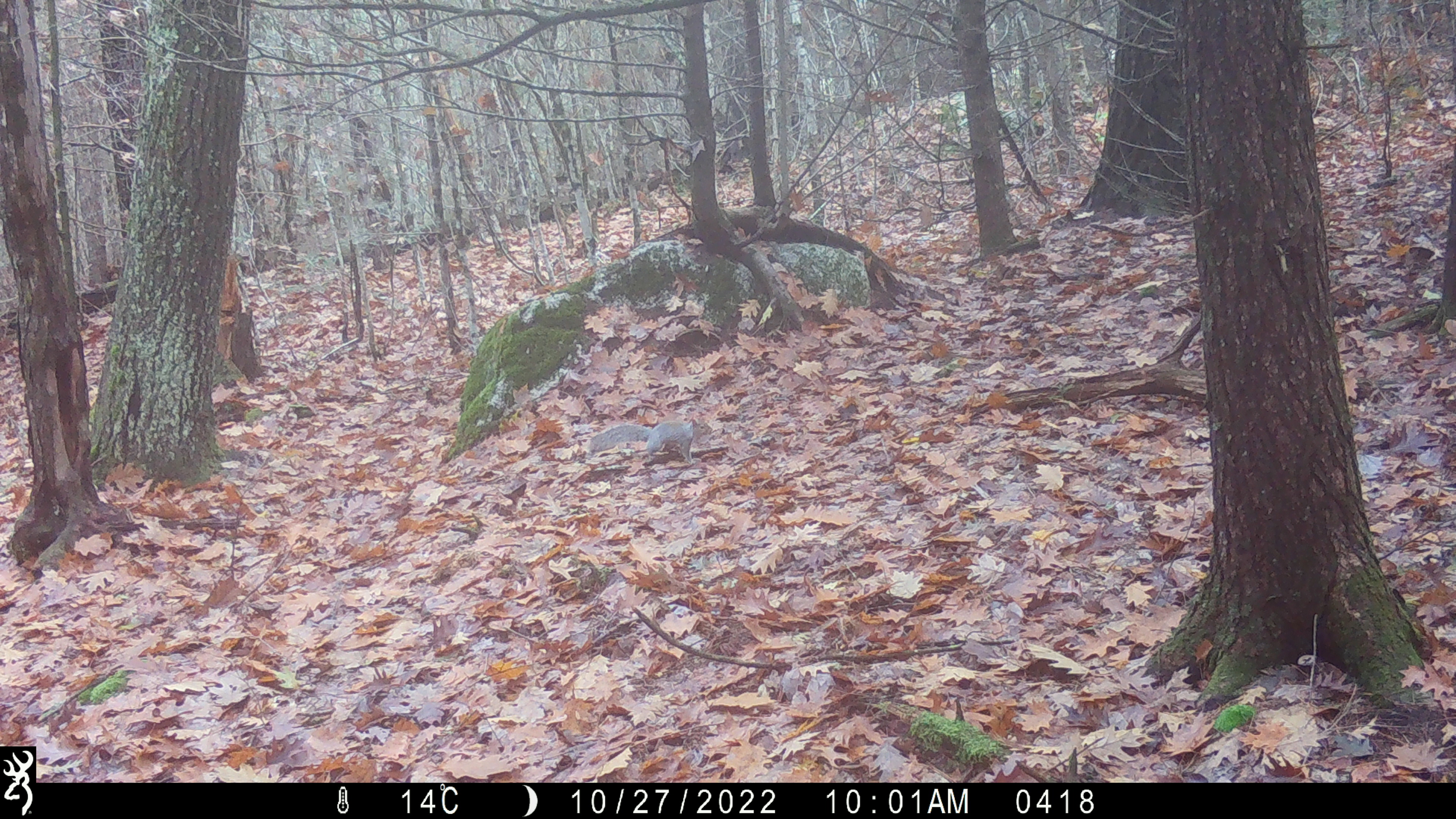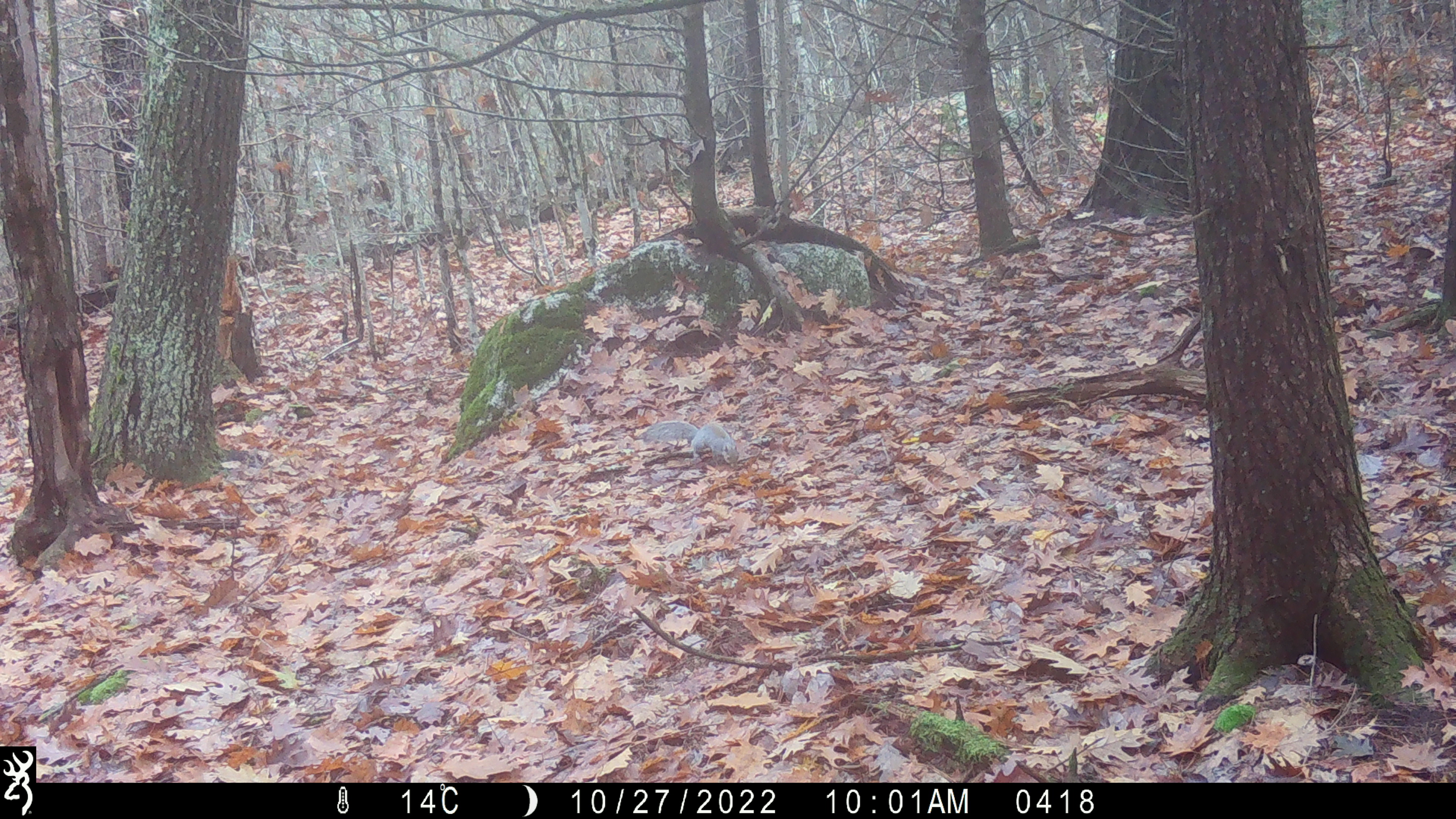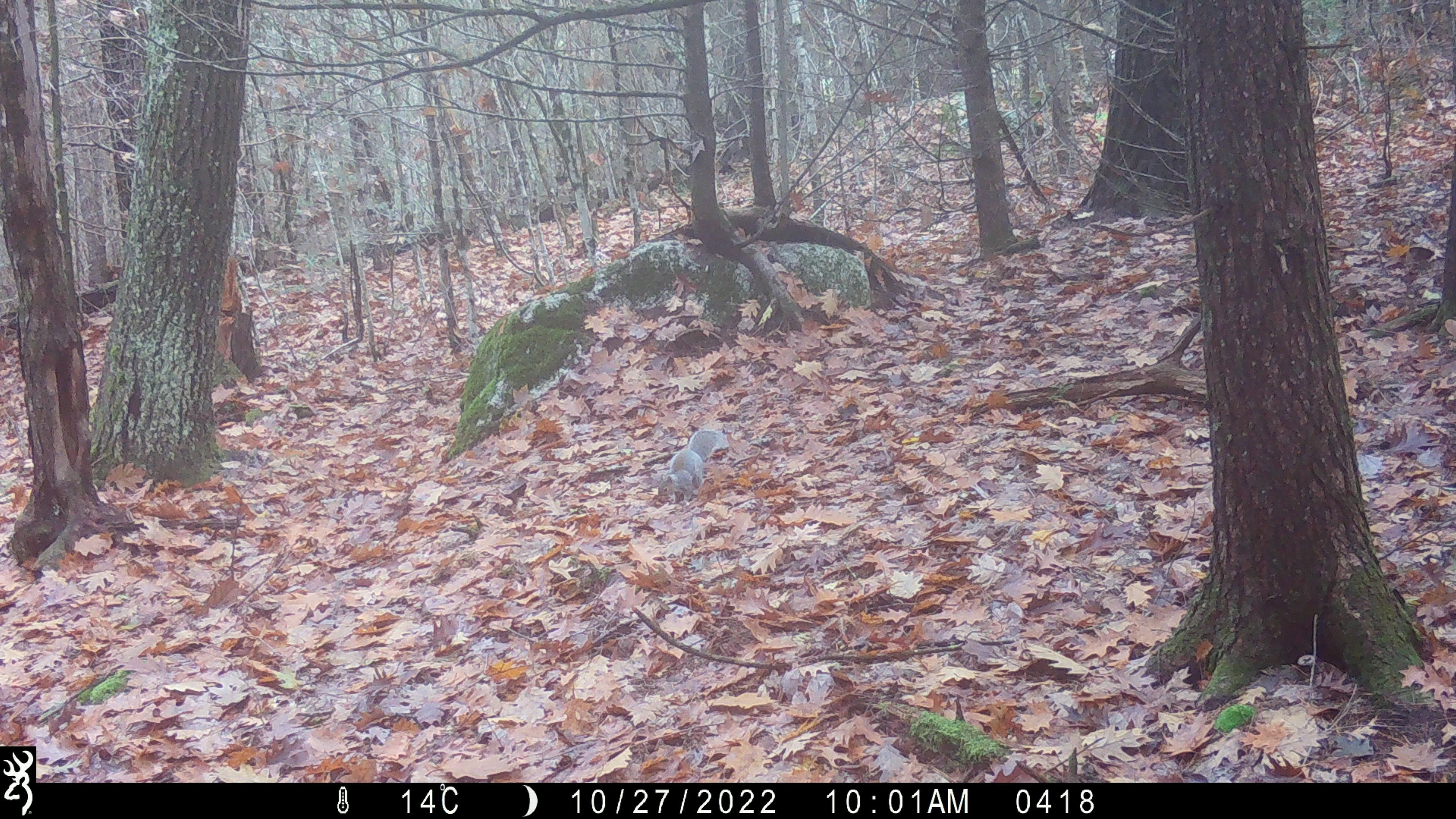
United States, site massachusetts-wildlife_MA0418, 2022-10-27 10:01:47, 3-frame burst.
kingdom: Animalia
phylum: Chordata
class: Mammalia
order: Rodentia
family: Sciuridae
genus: Sciurus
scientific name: Sciurus carolinensis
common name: gray squirrel